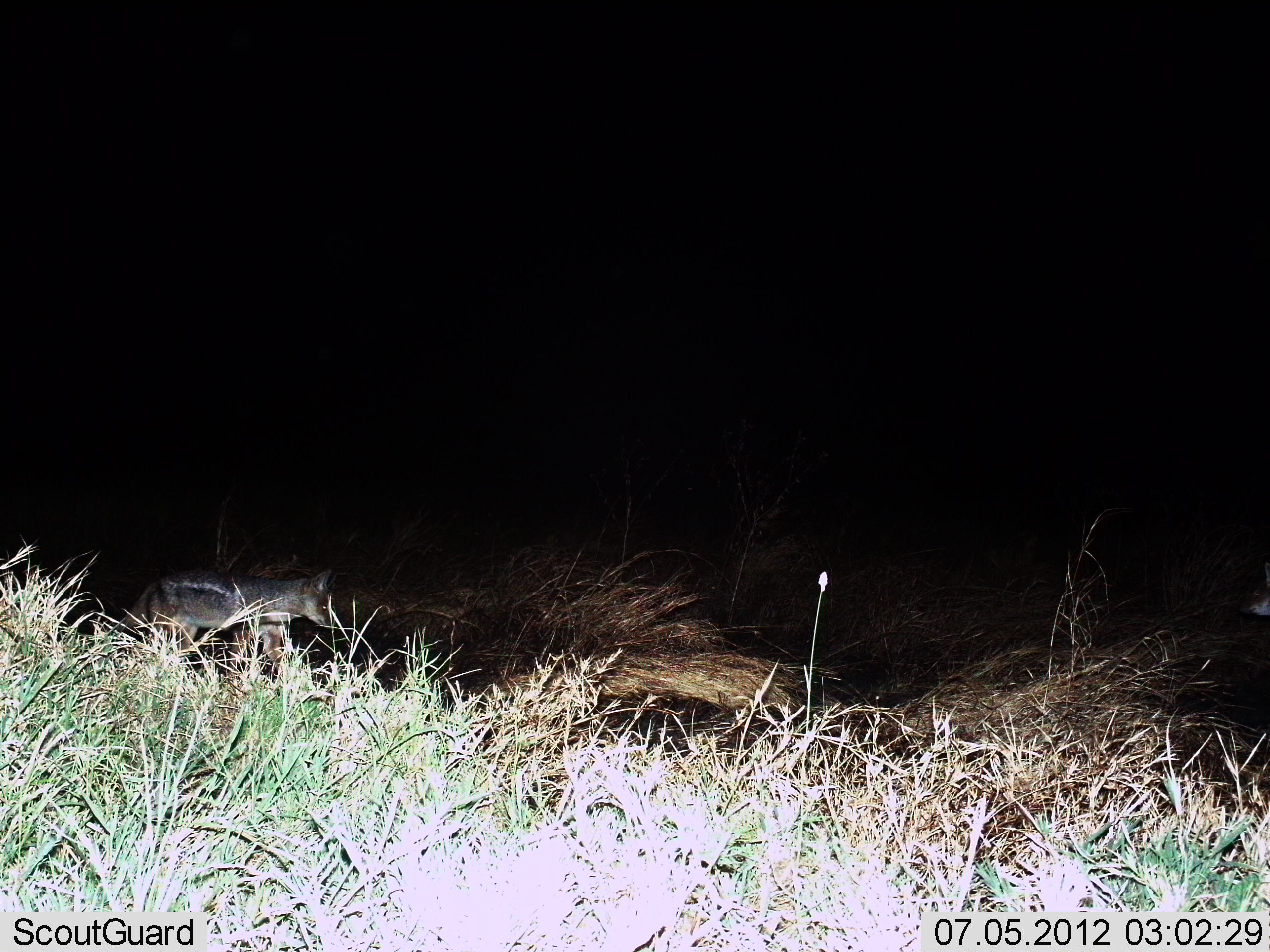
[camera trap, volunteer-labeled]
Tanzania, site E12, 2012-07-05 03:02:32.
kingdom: Animalia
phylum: Chordata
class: Mammalia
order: Carnivora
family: Canidae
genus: Lupulella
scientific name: Lupulella mesomelas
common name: black-backed jackal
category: jackal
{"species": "jackal (black-backed jackal) (Lupulella mesomelas)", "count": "1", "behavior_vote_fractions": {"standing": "40%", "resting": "0%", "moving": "60%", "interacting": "0%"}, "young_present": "10%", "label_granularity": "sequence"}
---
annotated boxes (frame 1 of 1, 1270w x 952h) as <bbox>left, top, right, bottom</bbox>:
animal: <bbox>115, 570, 336, 679</bbox>